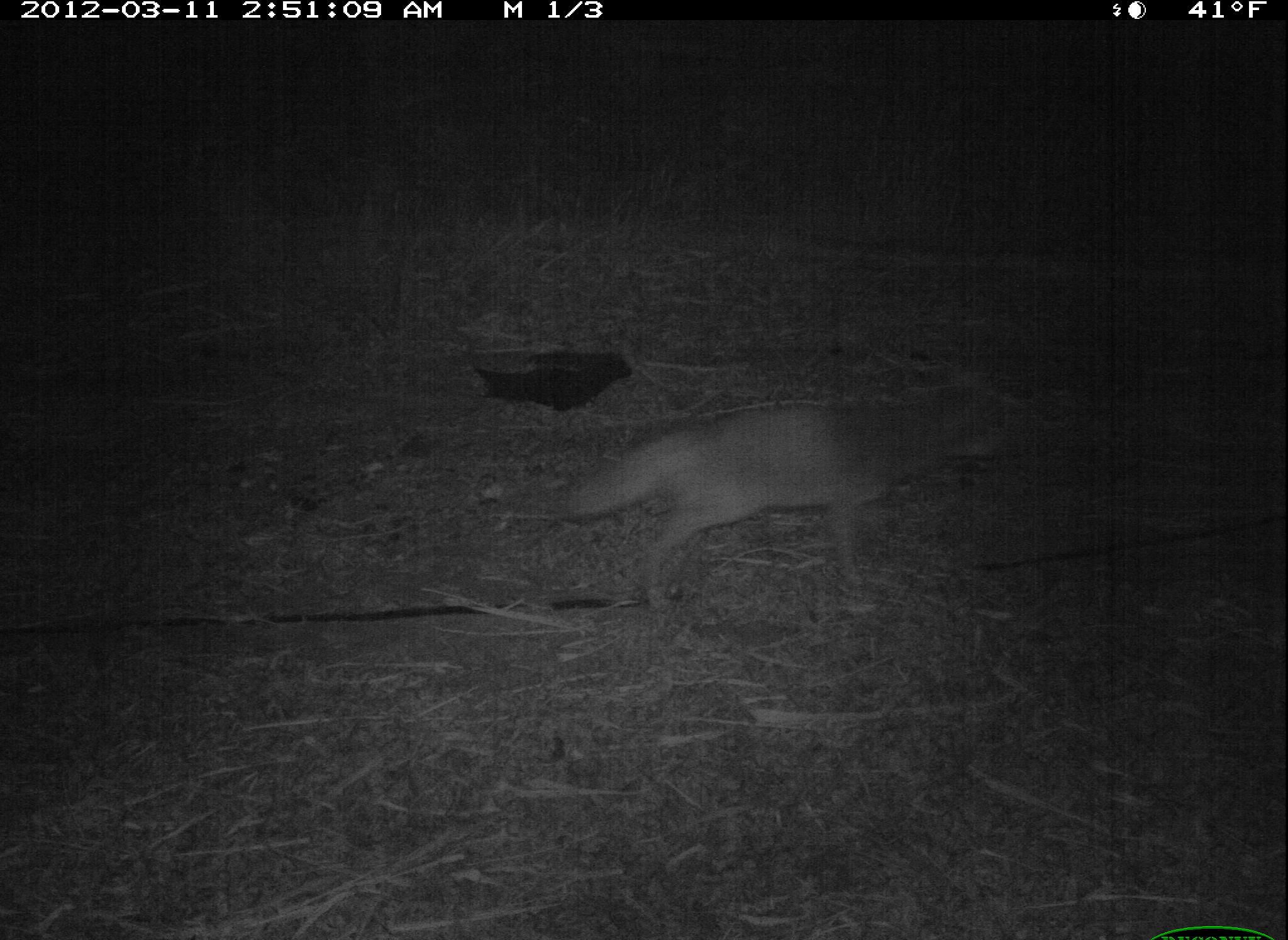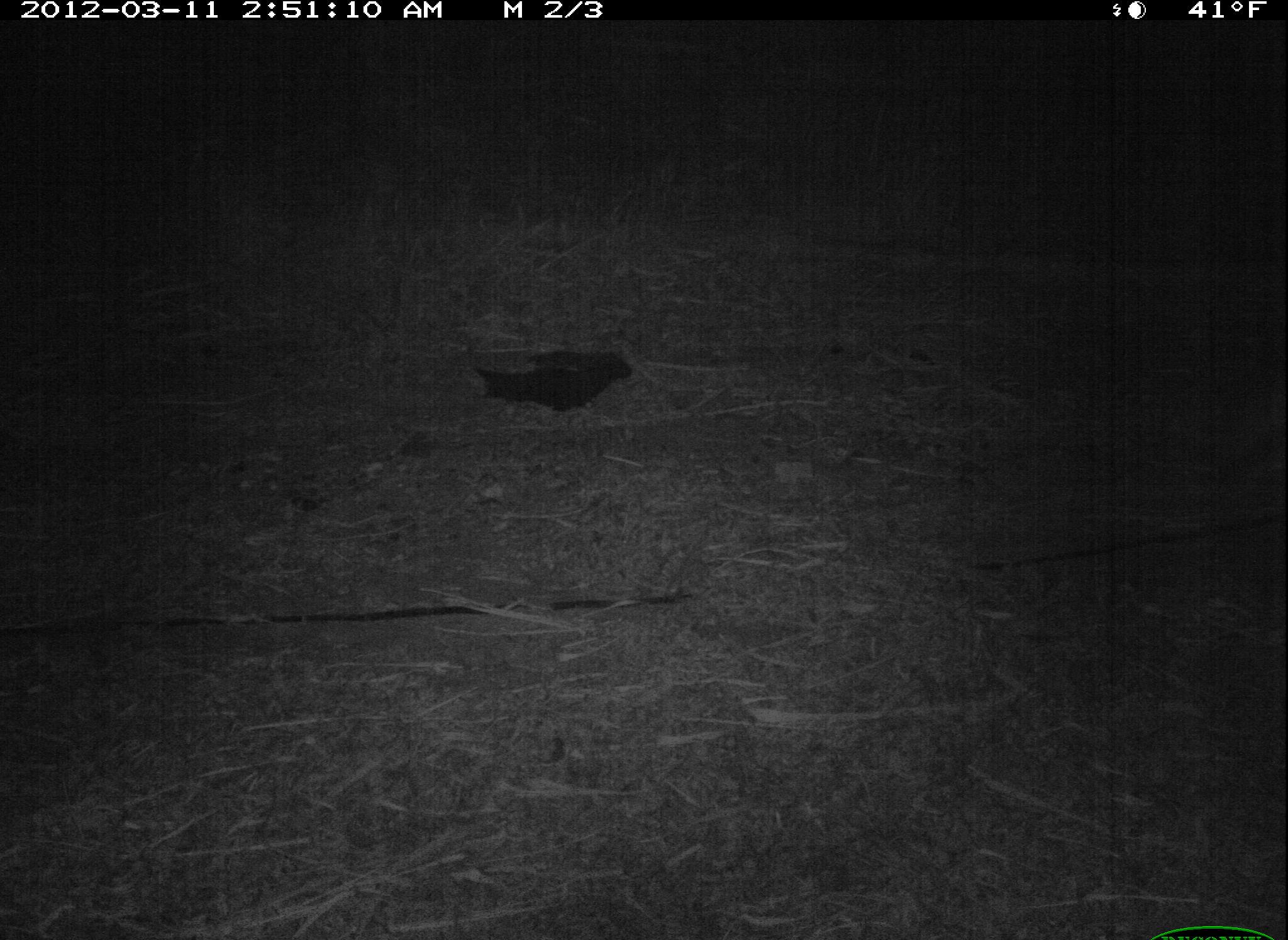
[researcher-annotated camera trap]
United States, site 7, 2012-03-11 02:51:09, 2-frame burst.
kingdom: Animalia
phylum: Chordata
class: Mammalia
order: Carnivora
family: Canidae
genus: Canis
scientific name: Canis latrans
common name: coyote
Coyote (Canis latrans).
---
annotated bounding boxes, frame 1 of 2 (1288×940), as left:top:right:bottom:
coyote: 576:362:1030:622